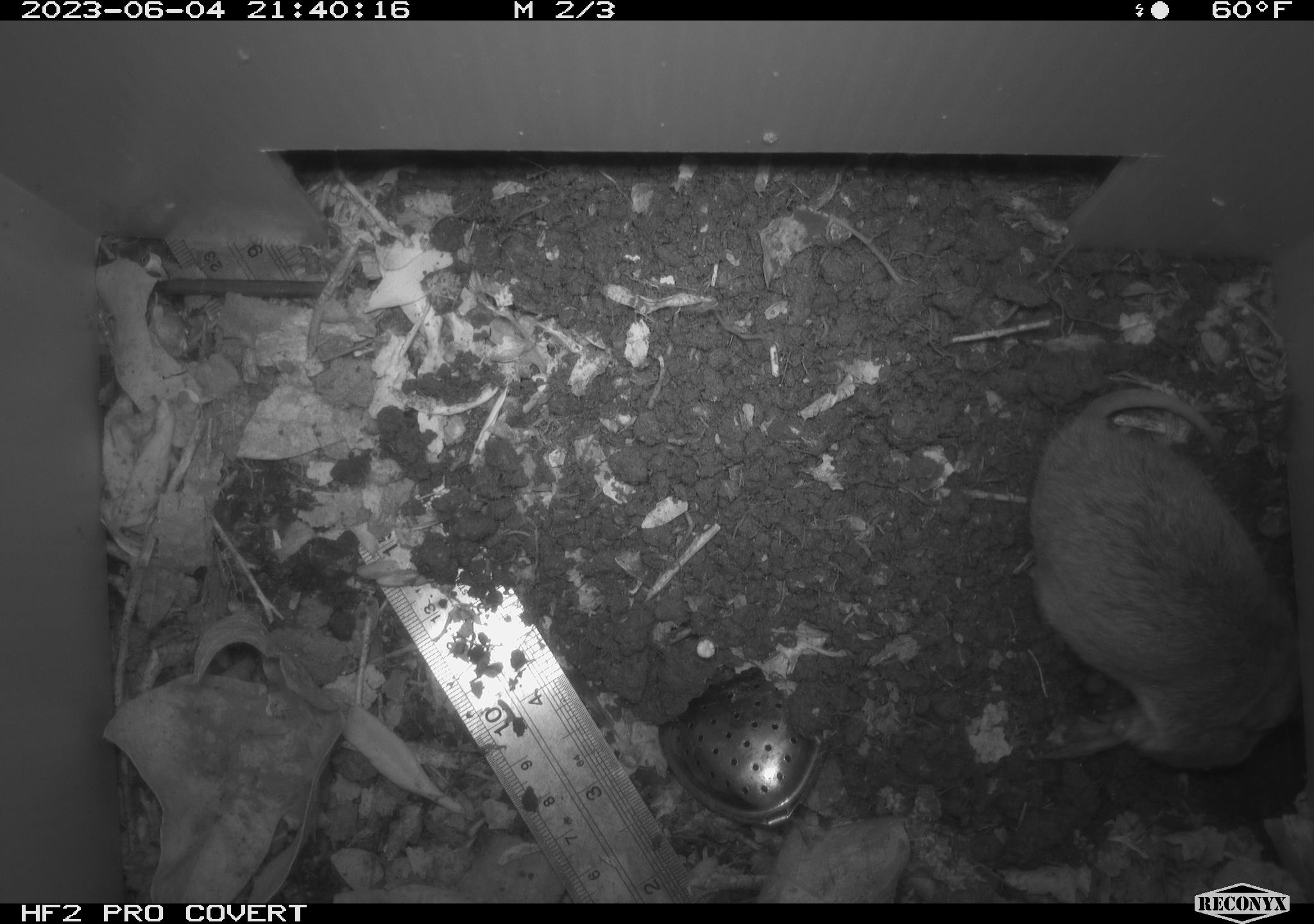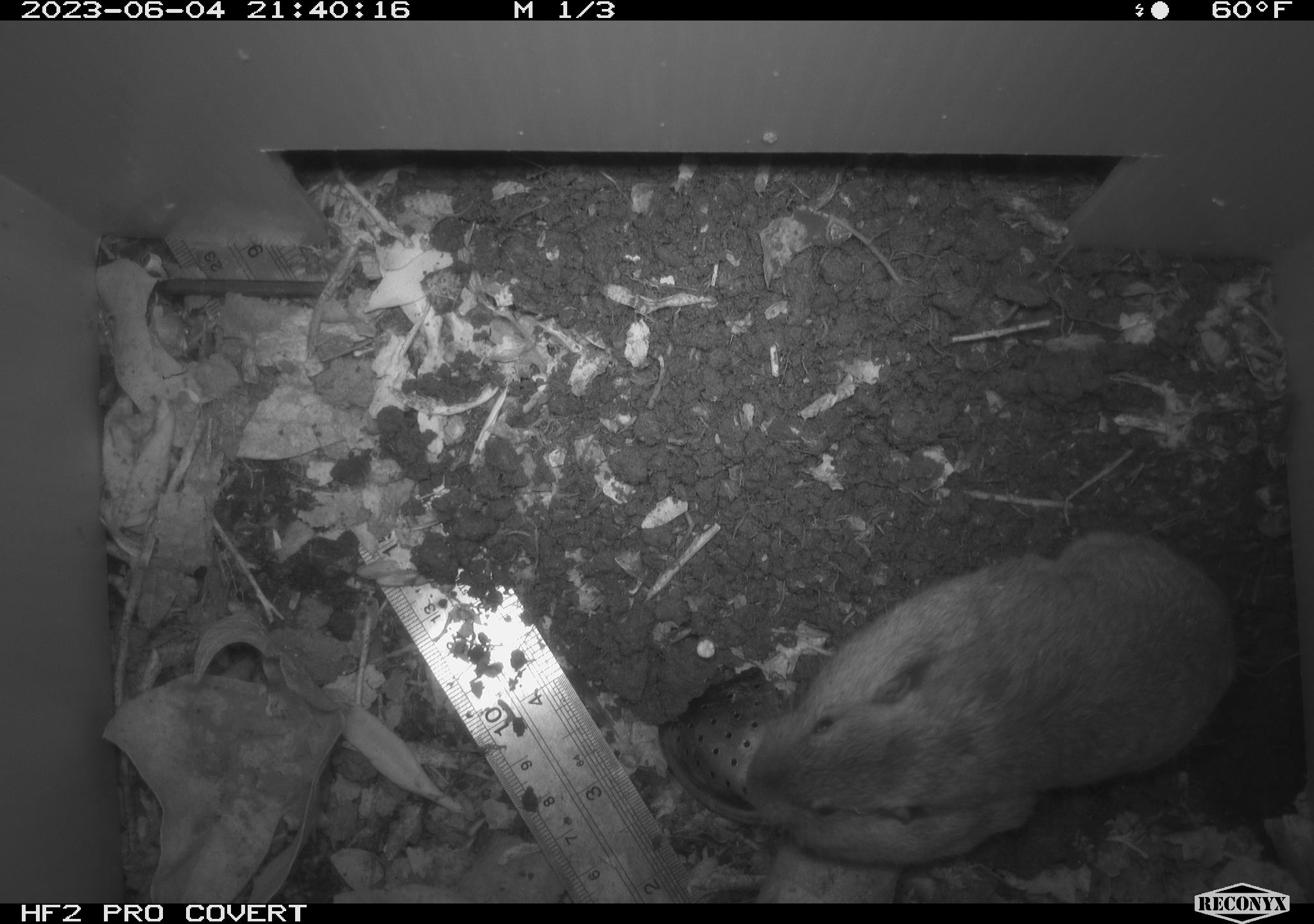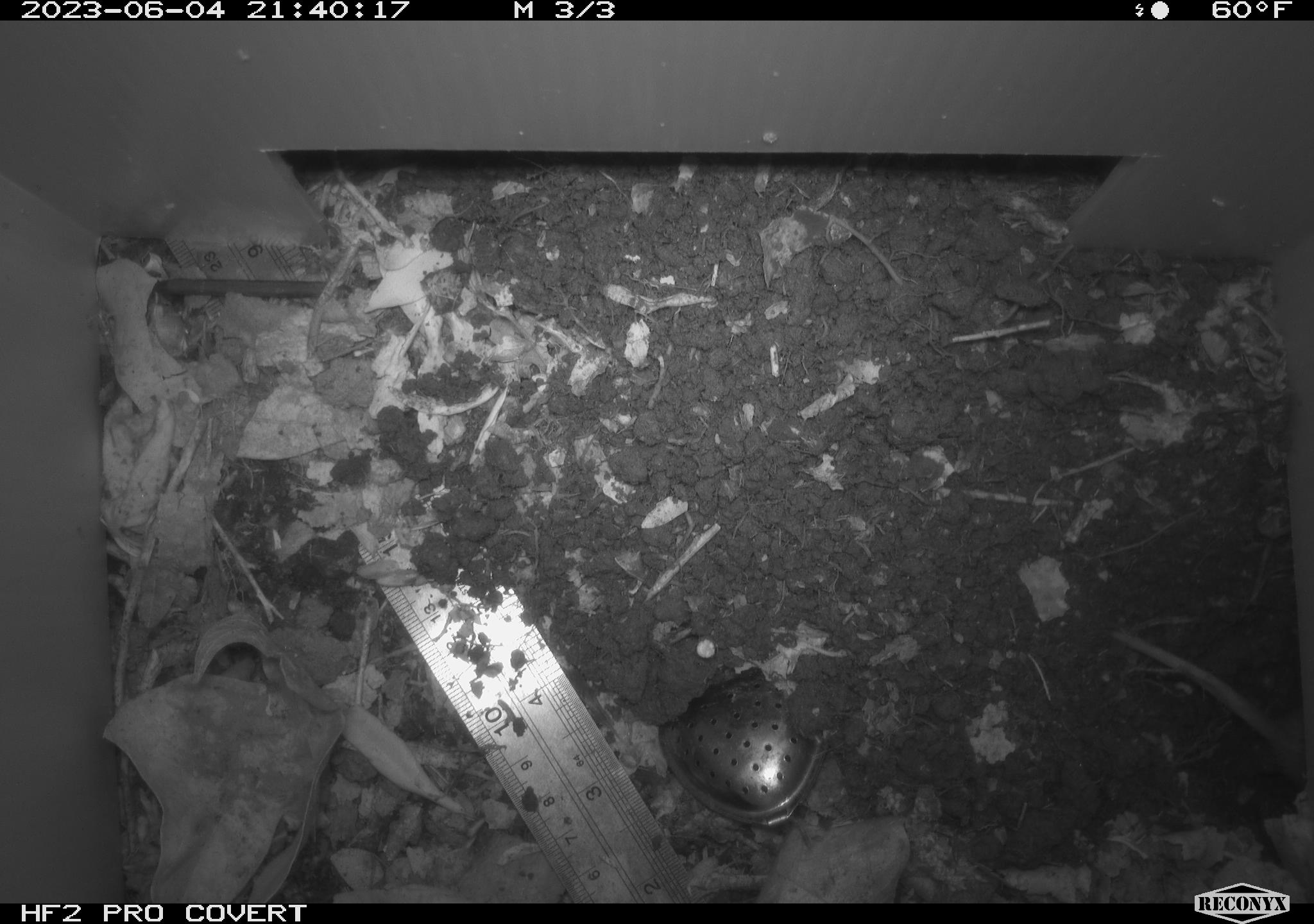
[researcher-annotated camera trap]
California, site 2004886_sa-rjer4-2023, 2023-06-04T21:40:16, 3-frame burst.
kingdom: Animalia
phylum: Chordata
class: Mammalia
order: Rodentia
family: Geomyidae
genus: Megascapheus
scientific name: Megascapheus bottae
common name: botta's pocket gopher